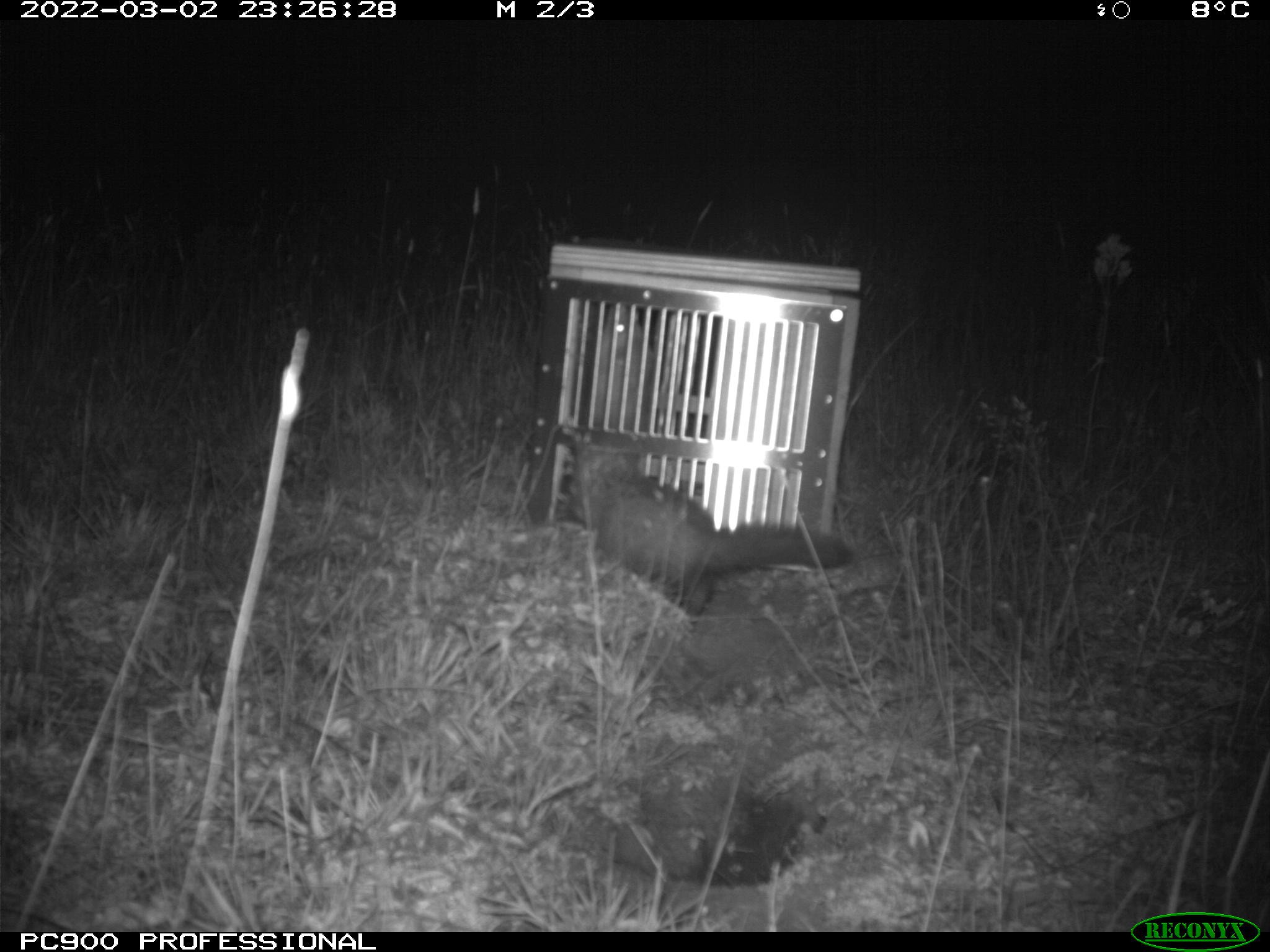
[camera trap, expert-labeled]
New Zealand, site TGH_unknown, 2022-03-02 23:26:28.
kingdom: Animalia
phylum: Chordata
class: Mammalia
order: Carnivora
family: Mustelidae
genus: Mustela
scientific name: Mustela furo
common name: ferret